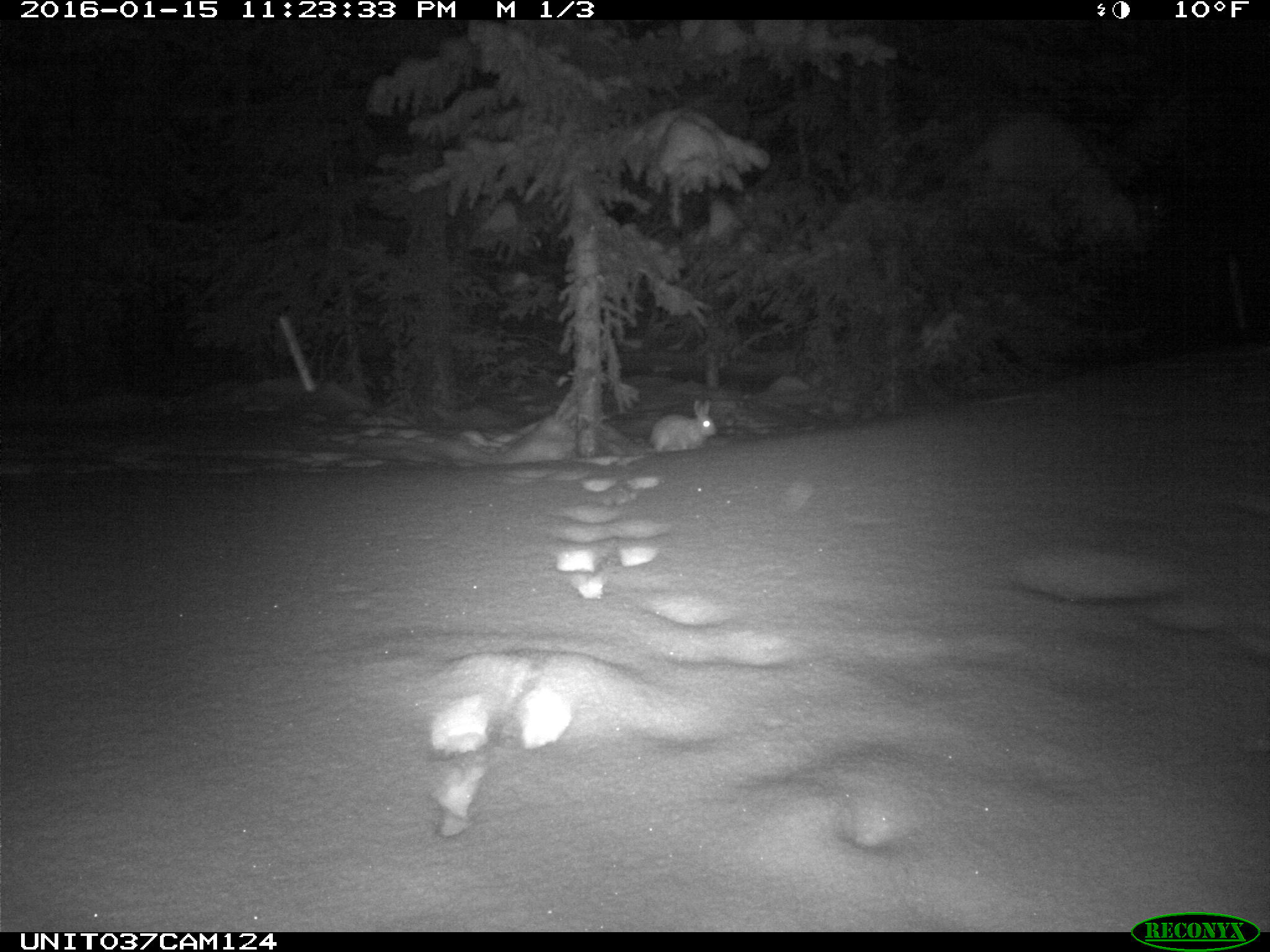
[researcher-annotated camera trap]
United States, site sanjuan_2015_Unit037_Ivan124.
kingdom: Animalia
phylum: Chordata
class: Mammalia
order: Lagomorpha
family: Leporidae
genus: Lepus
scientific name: Lepus americanus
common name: snowshoe hare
Lepus americanus (snowshoe hare).